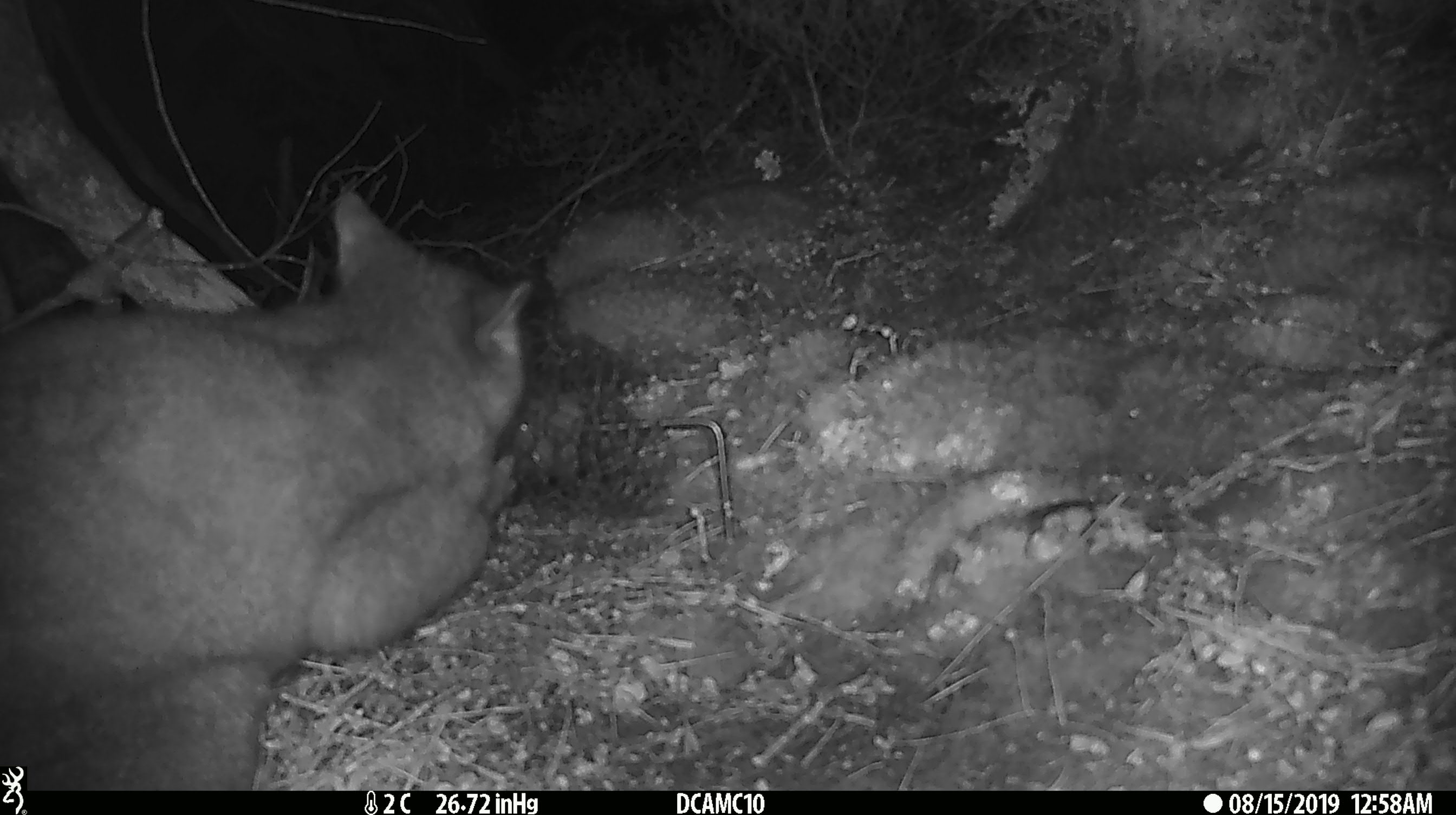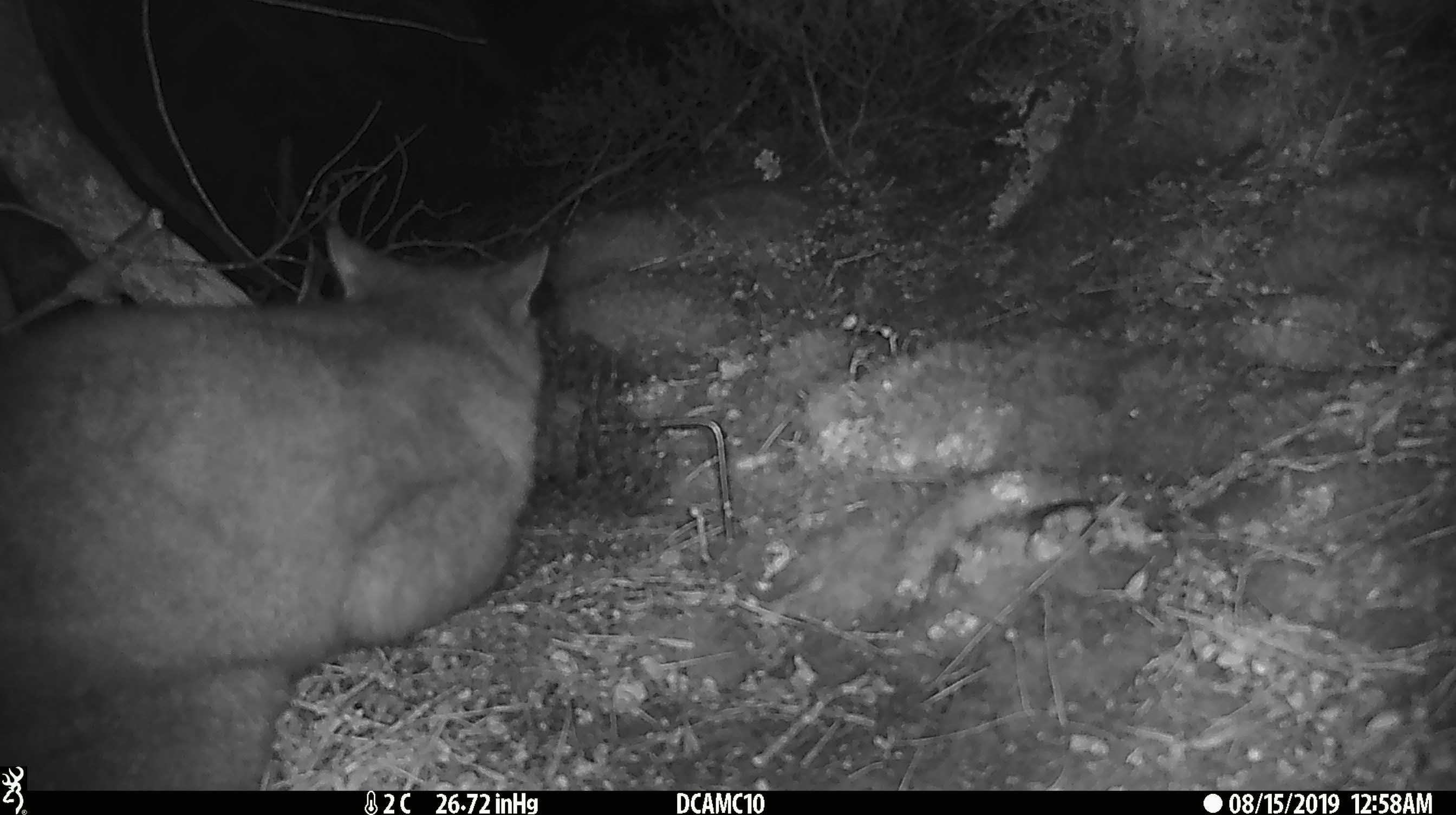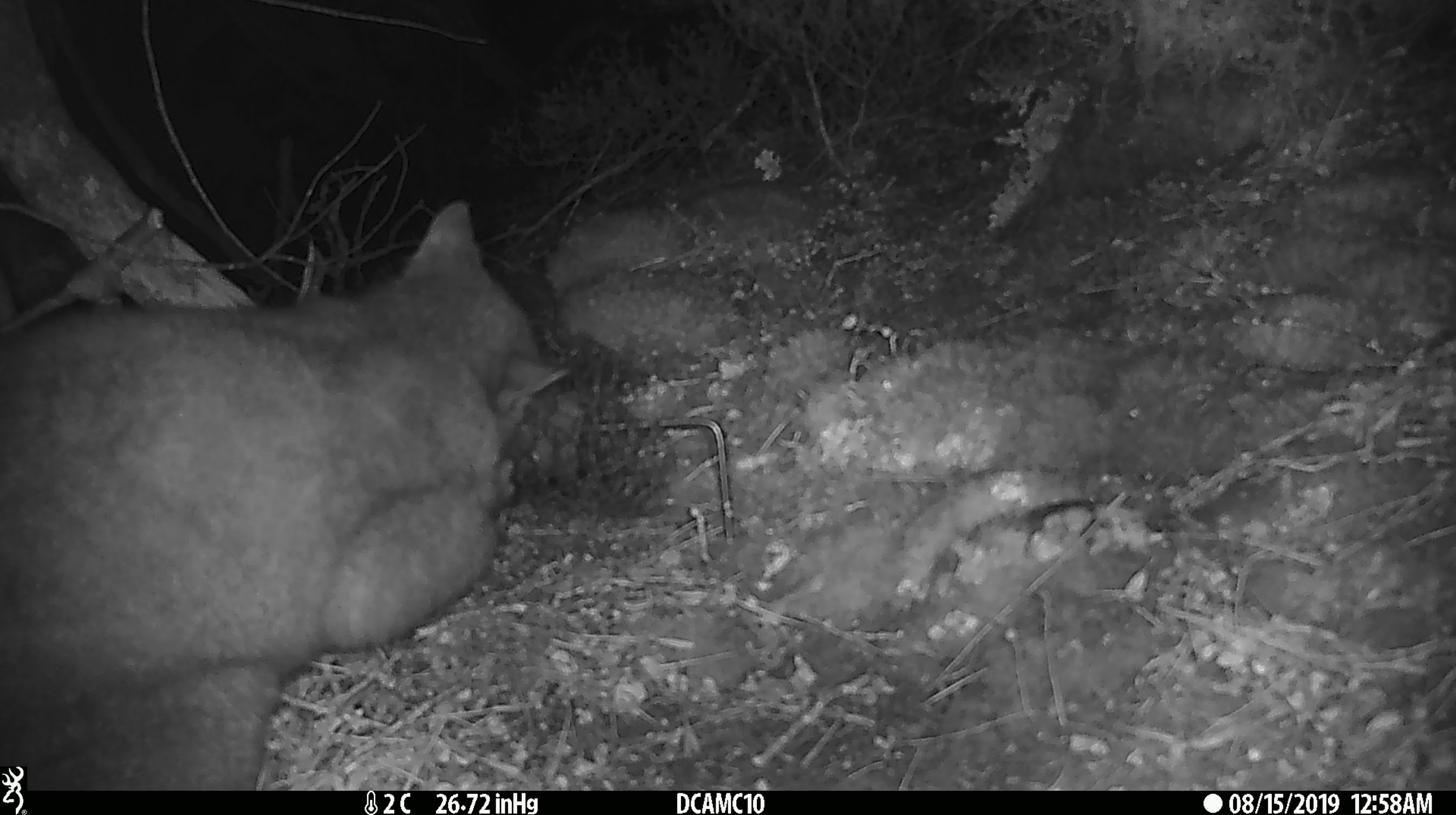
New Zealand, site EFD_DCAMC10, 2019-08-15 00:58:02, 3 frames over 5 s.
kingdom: Animalia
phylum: Chordata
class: Mammalia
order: Diprotodontia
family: Phalangeridae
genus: Trichosurus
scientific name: Trichosurus vulpecula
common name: common brushtail possum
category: possum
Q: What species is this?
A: Possum (common brushtail possum) (Trichosurus vulpecula).